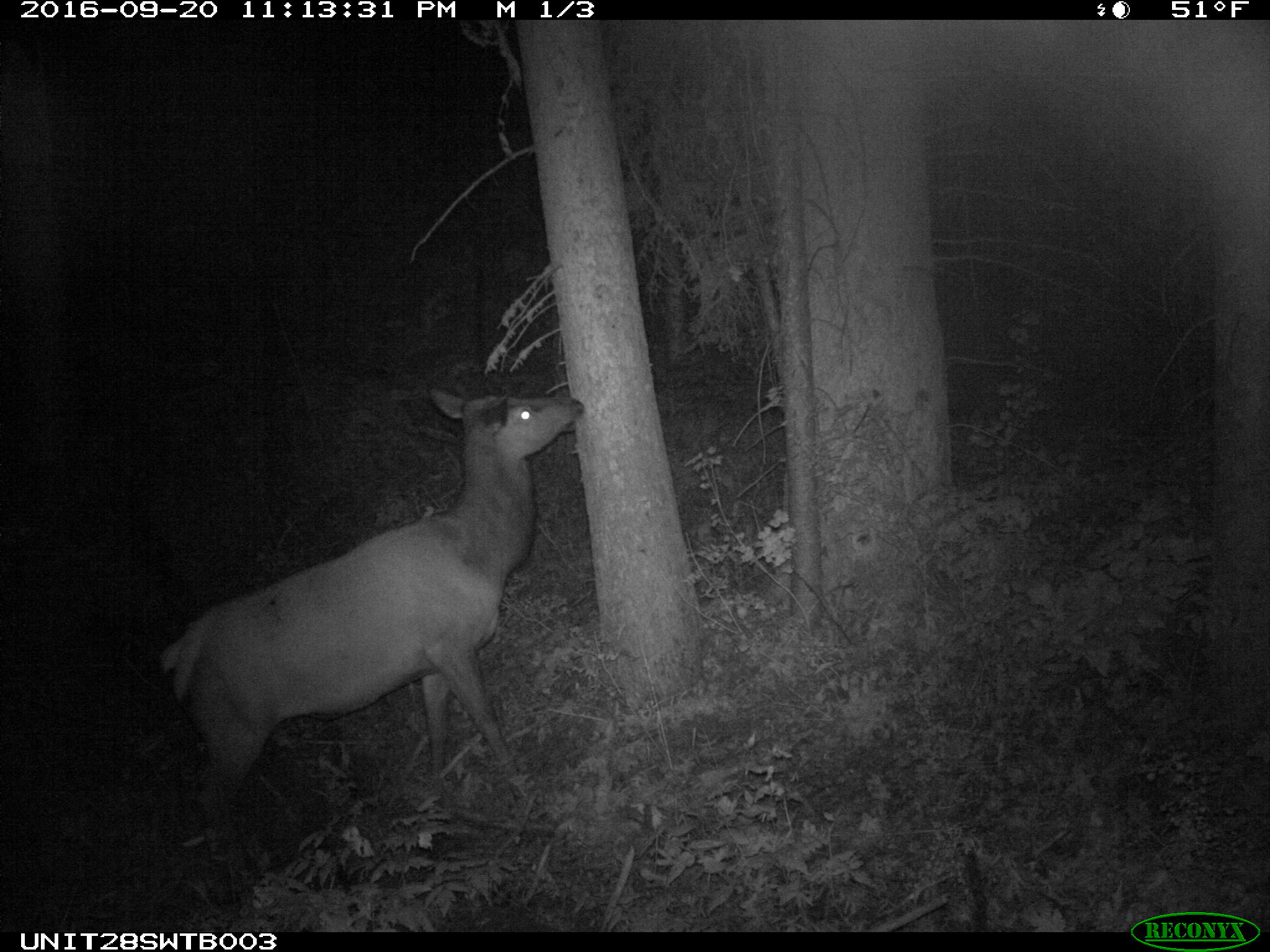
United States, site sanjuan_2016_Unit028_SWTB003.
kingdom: Animalia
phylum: Chordata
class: Mammalia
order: Artiodactyla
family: Cervidae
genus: Cervus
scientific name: Cervus elaphus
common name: red deer